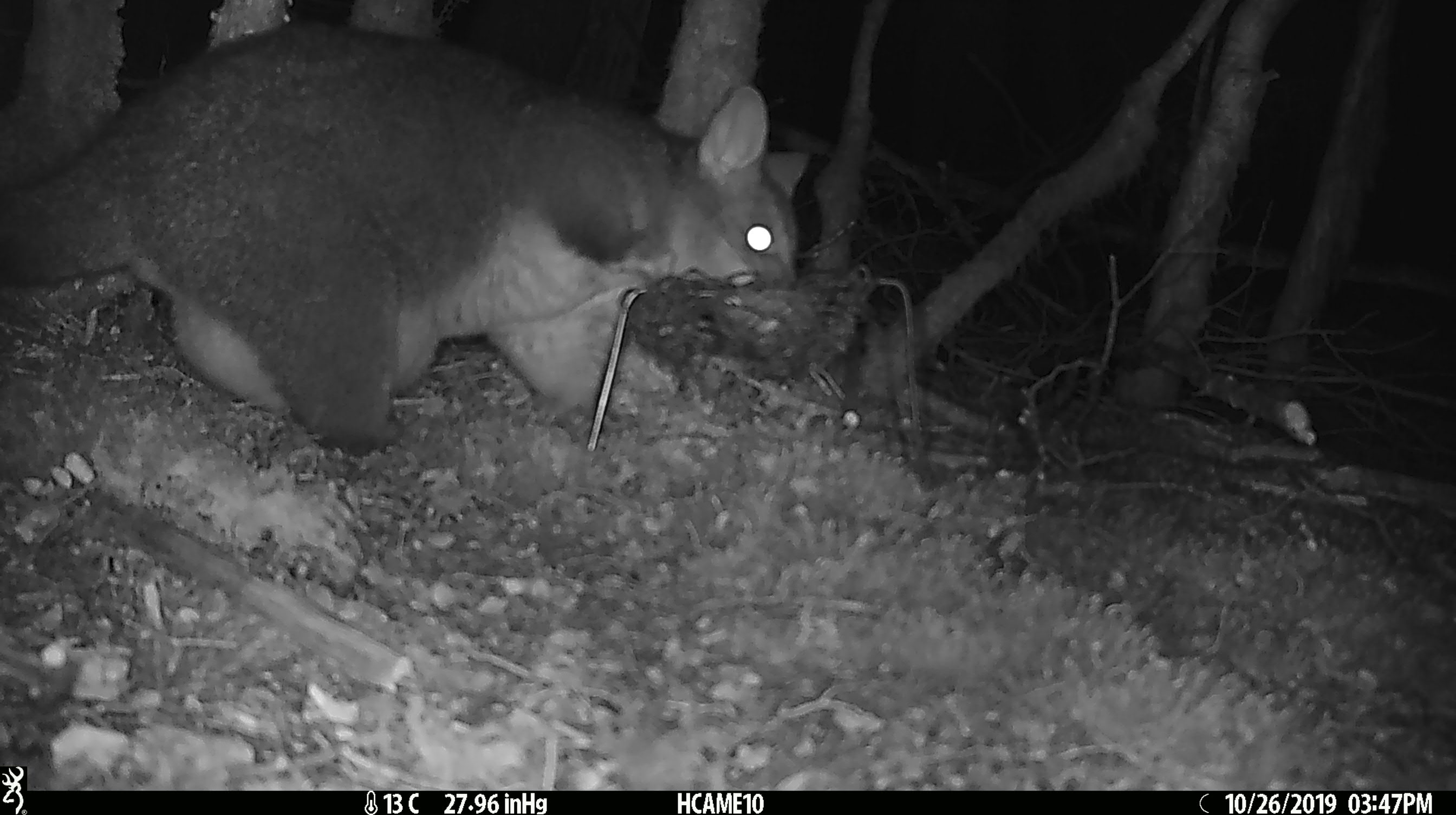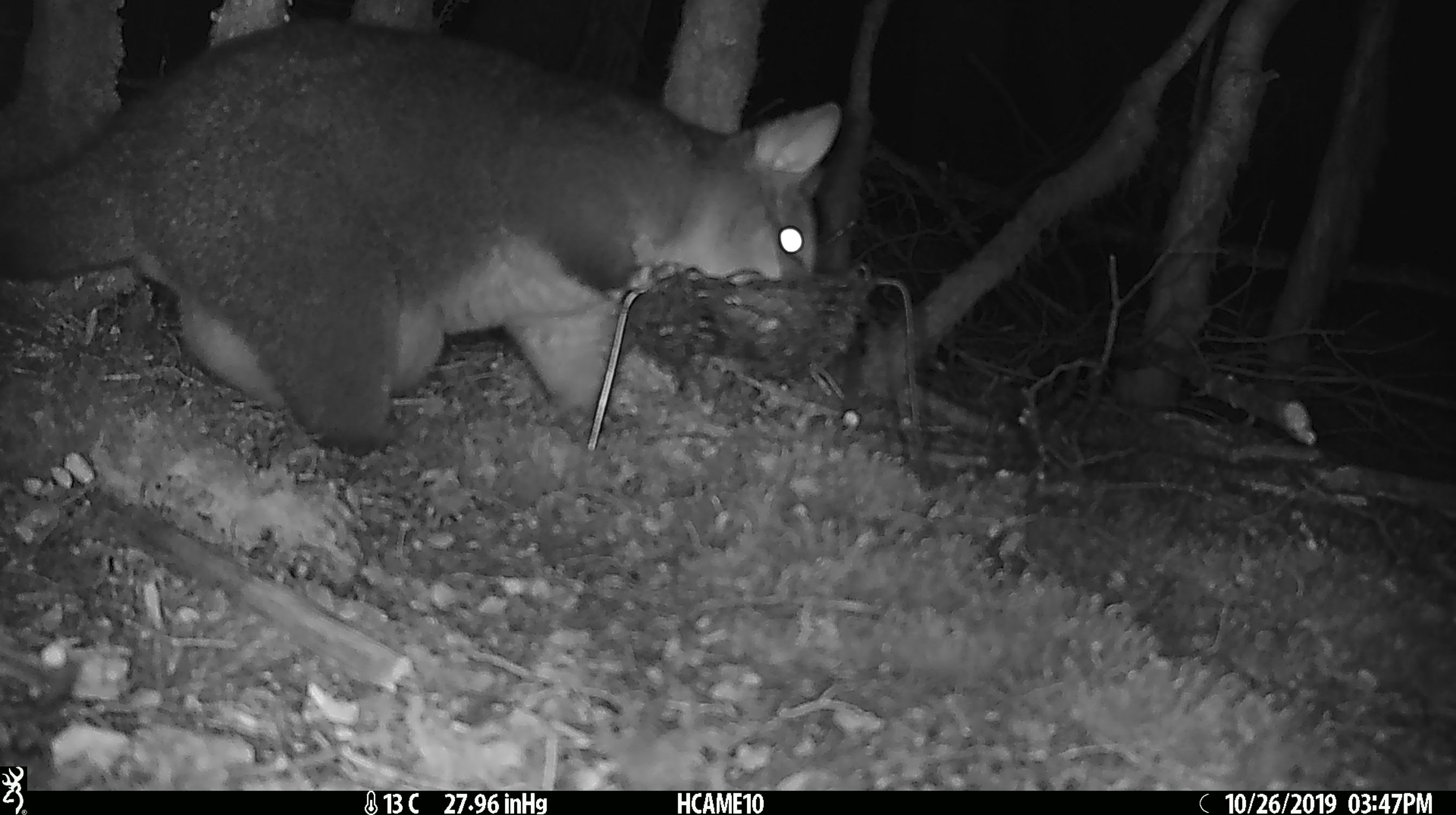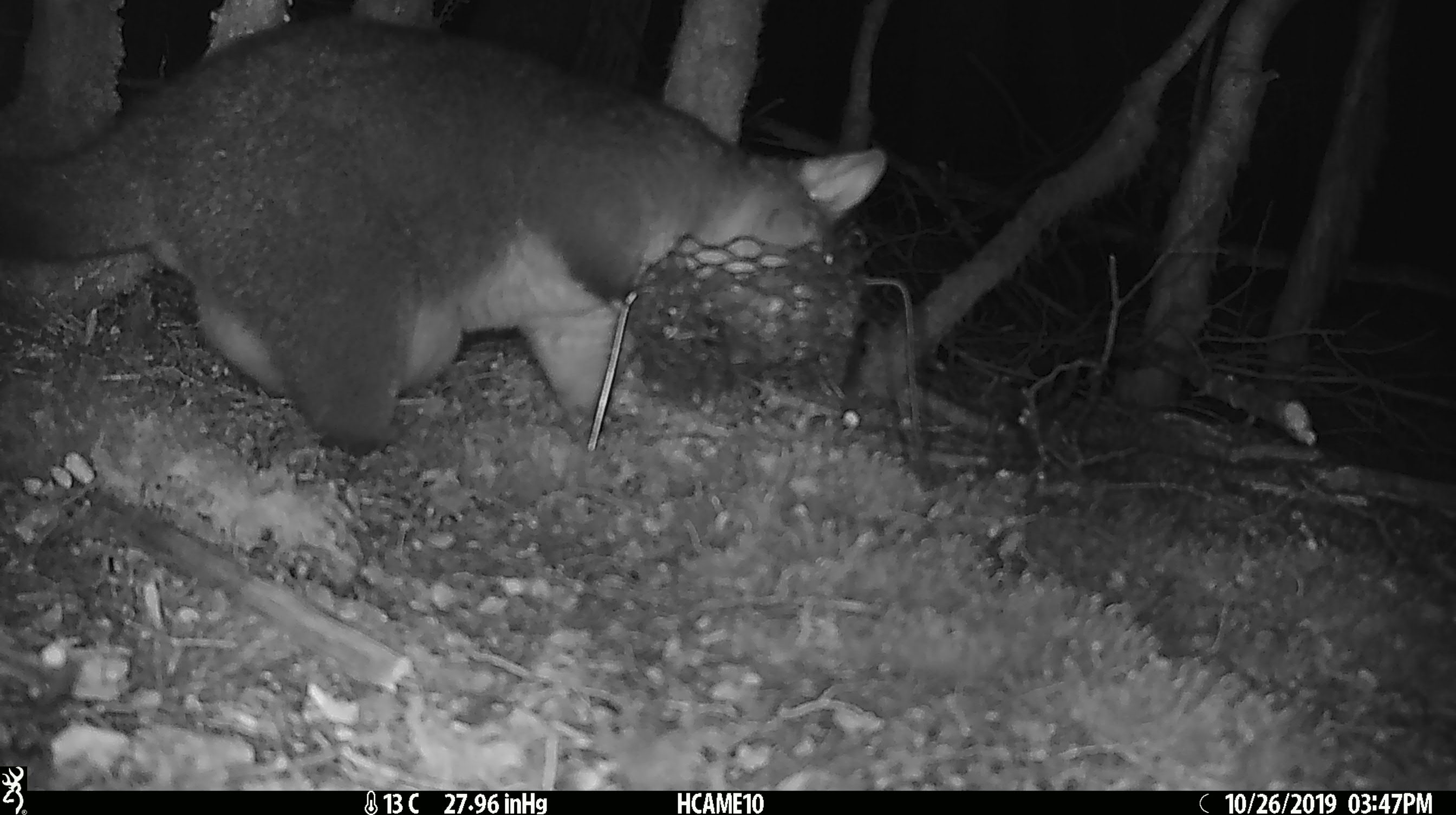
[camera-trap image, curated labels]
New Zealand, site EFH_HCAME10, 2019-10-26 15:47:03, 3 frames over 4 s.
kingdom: Animalia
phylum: Chordata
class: Mammalia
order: Diprotodontia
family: Phalangeridae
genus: Trichosurus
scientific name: Trichosurus vulpecula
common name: common brushtail possum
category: possum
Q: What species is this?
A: Possum (common brushtail possum) (Trichosurus vulpecula).